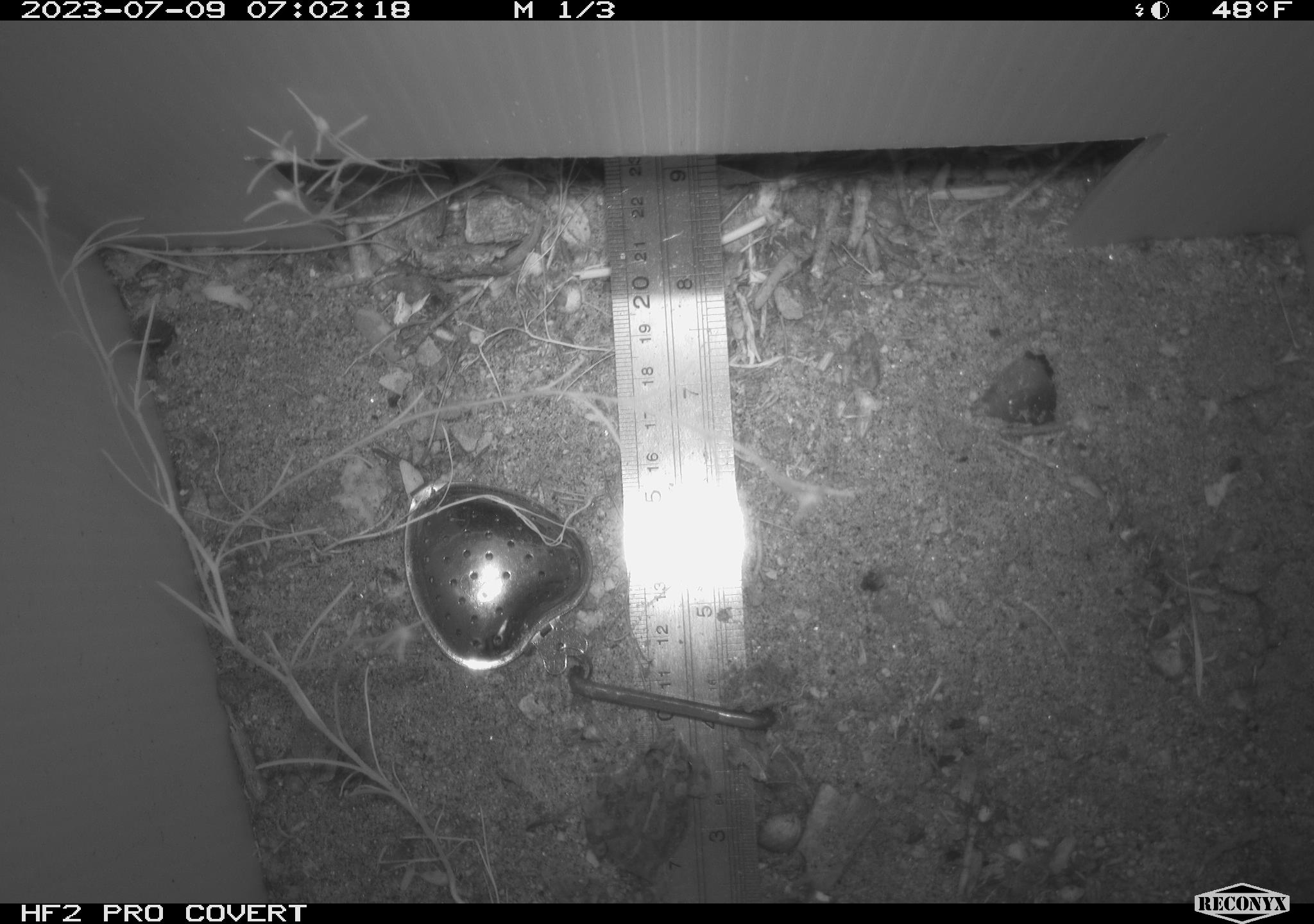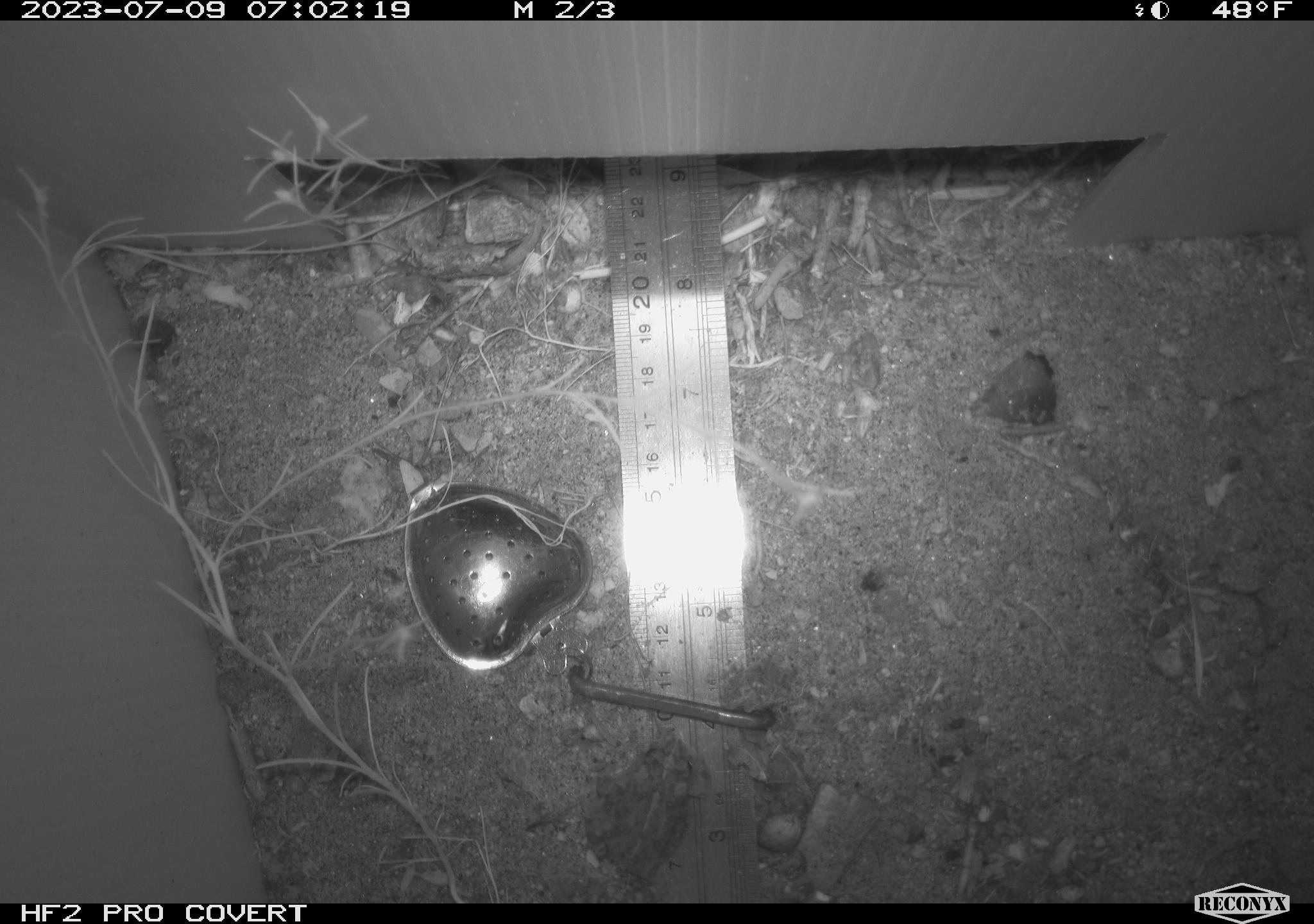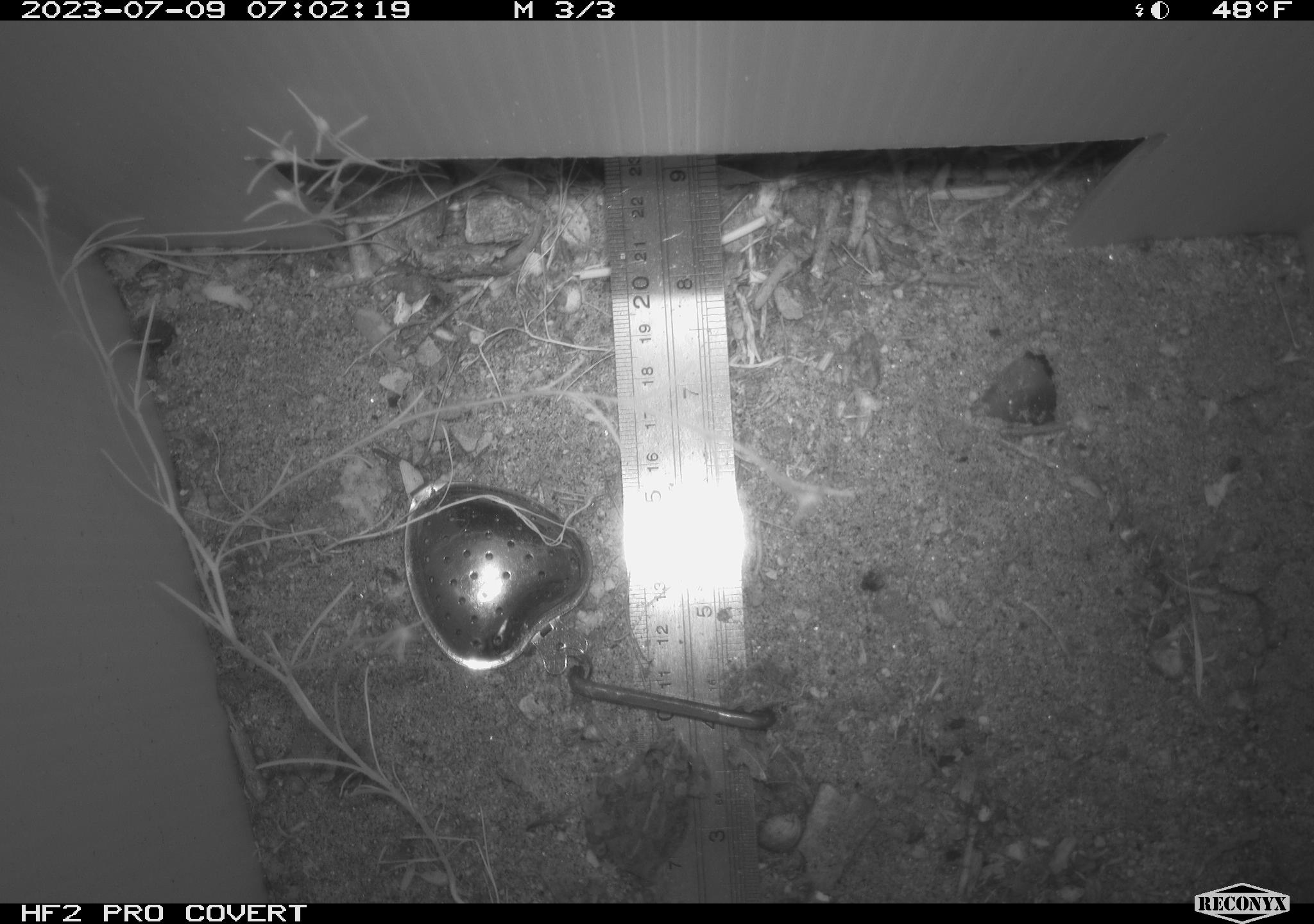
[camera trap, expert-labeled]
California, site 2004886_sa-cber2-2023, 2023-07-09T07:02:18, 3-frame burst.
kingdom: Animalia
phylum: Chordata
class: Amphibia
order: Anura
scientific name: Anura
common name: frogs